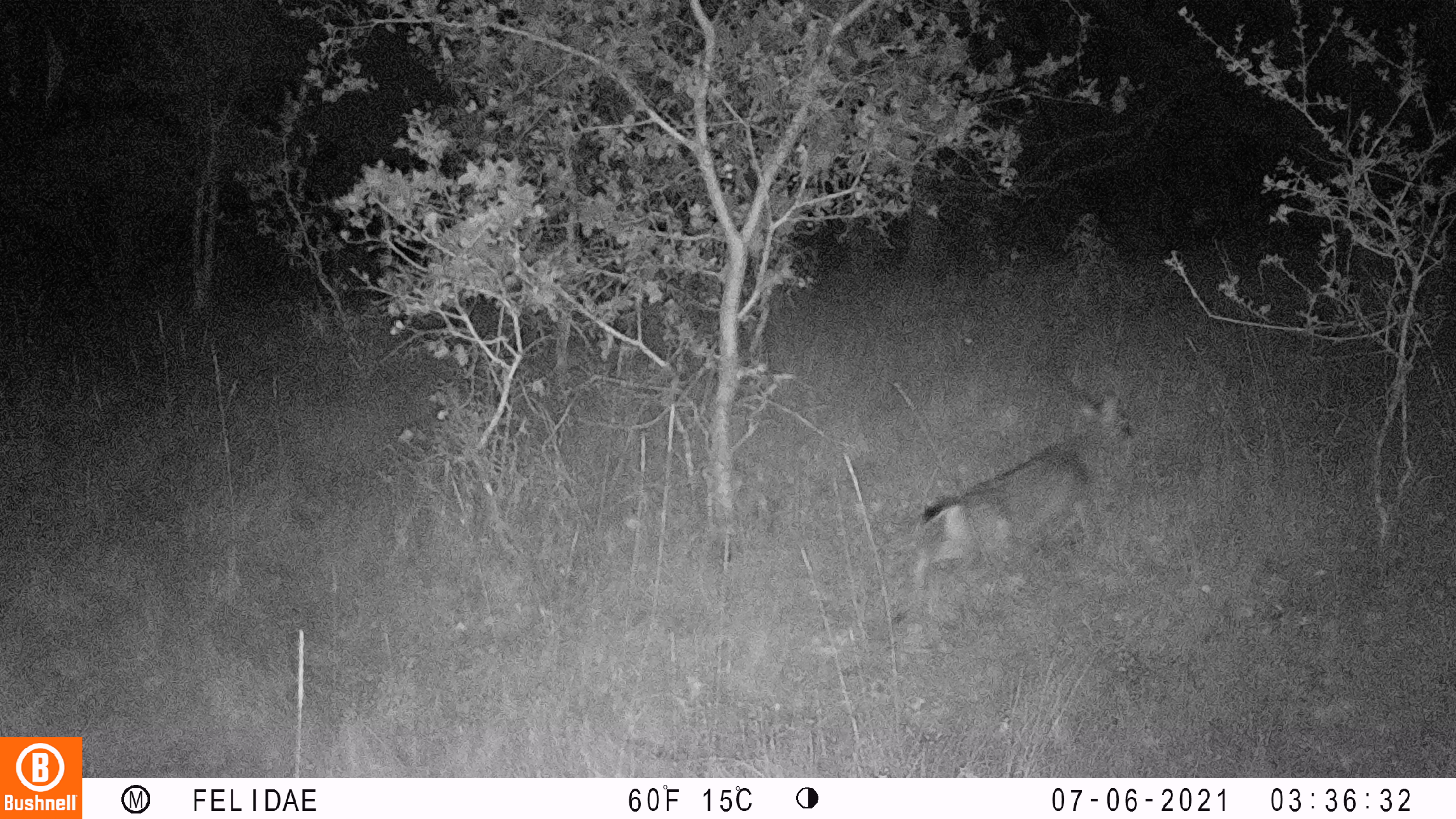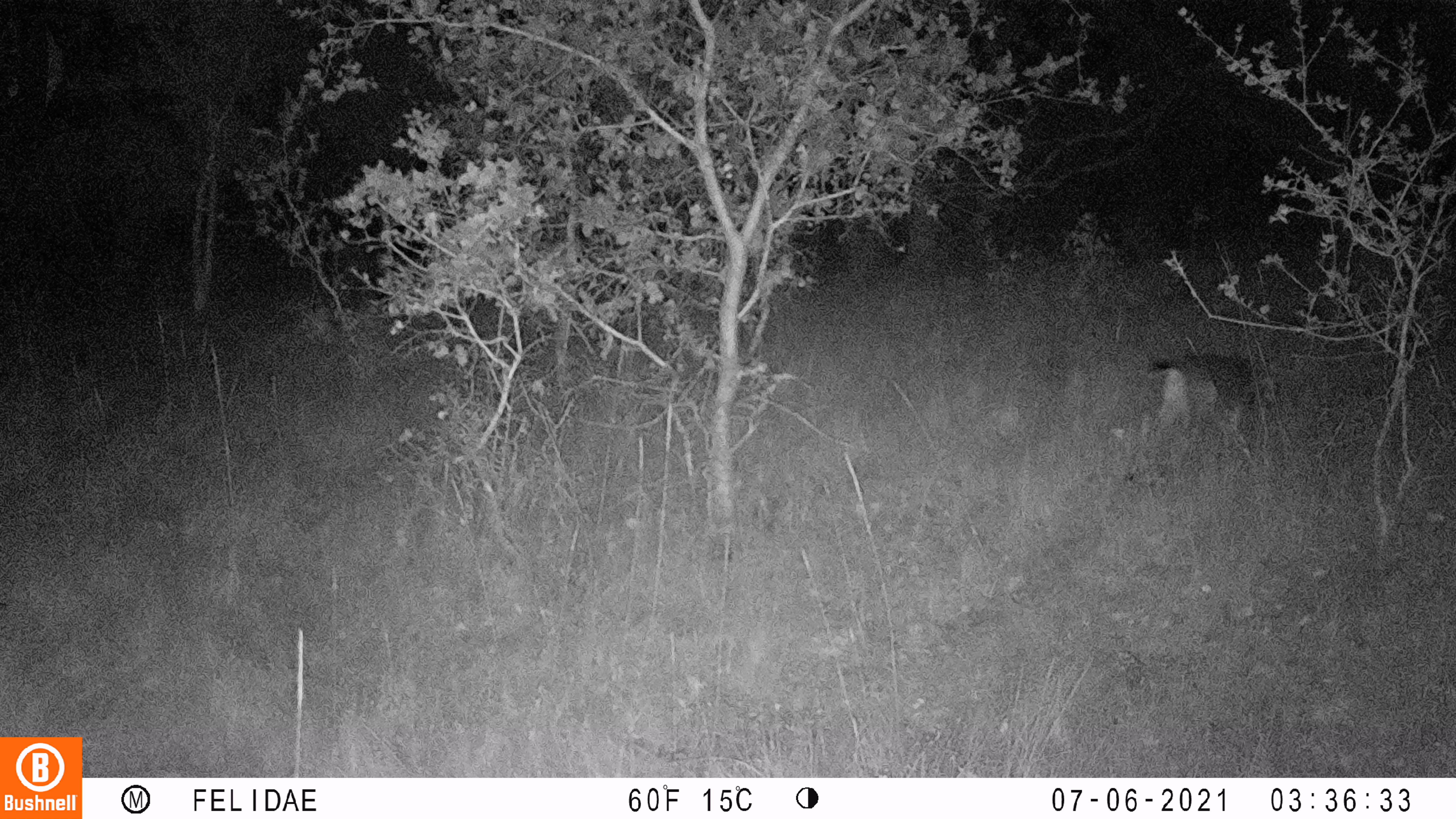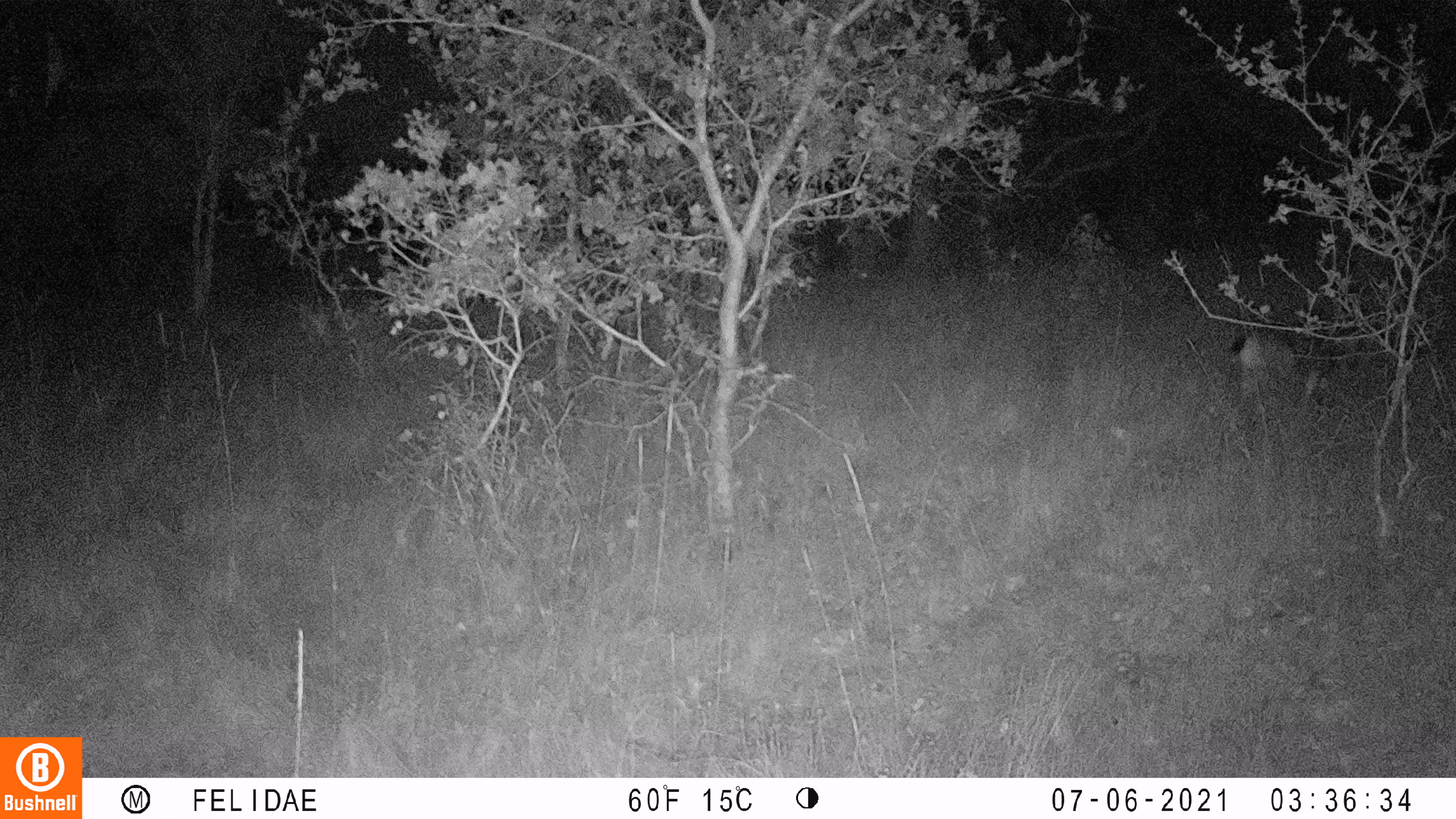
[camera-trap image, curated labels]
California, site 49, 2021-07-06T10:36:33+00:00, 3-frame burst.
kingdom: Animalia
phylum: Chordata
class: Mammalia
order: Artiodactyla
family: Cervidae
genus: Odocoileus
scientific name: Odocoileus hemionus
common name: mule deer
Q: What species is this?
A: Mule deer (Odocoileus hemionus).